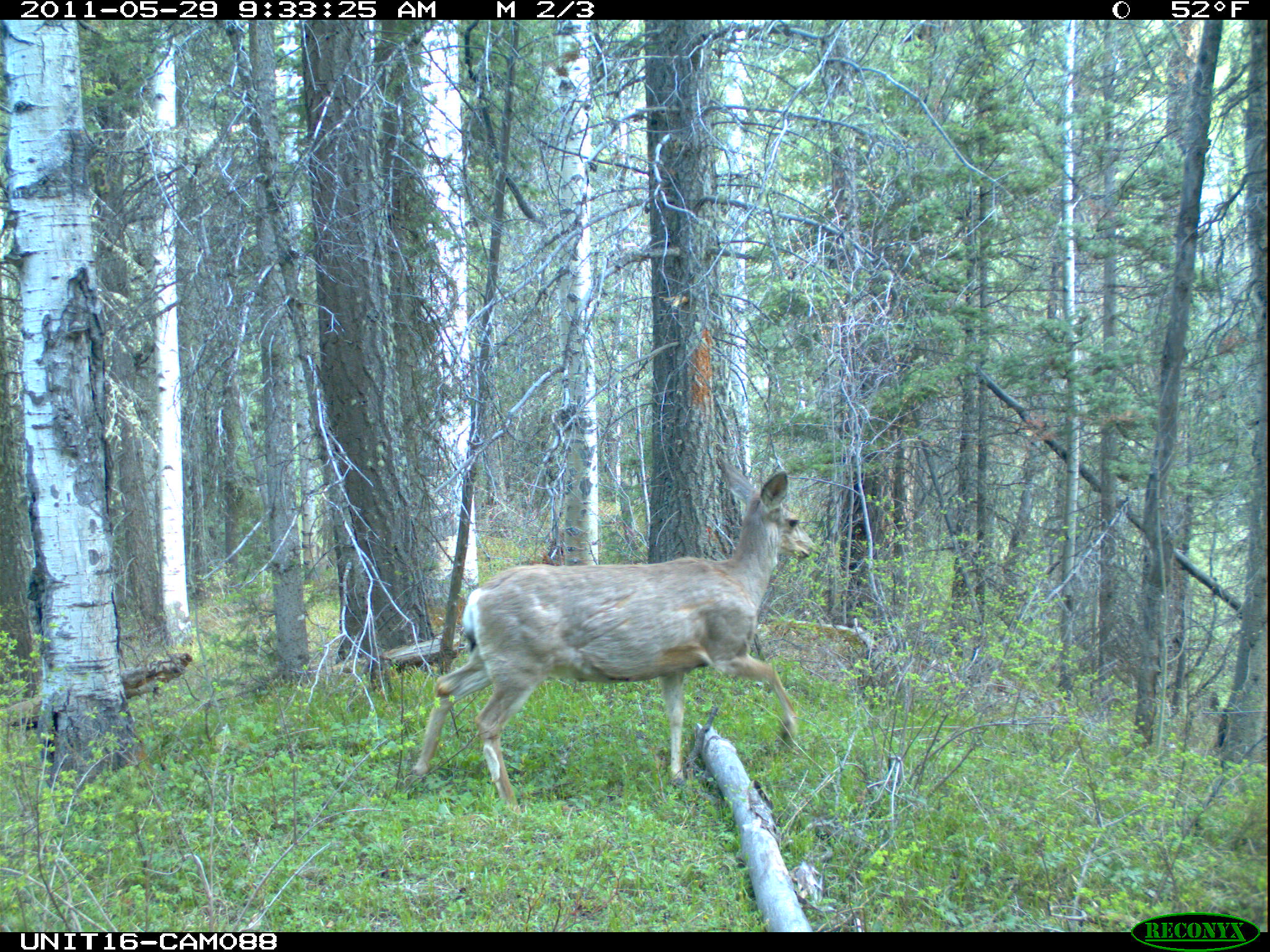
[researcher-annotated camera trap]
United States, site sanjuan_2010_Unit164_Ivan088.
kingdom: Animalia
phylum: Chordata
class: Mammalia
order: Artiodactyla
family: Cervidae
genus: Odocoileus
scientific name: Odocoileus hemionus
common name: mule deer